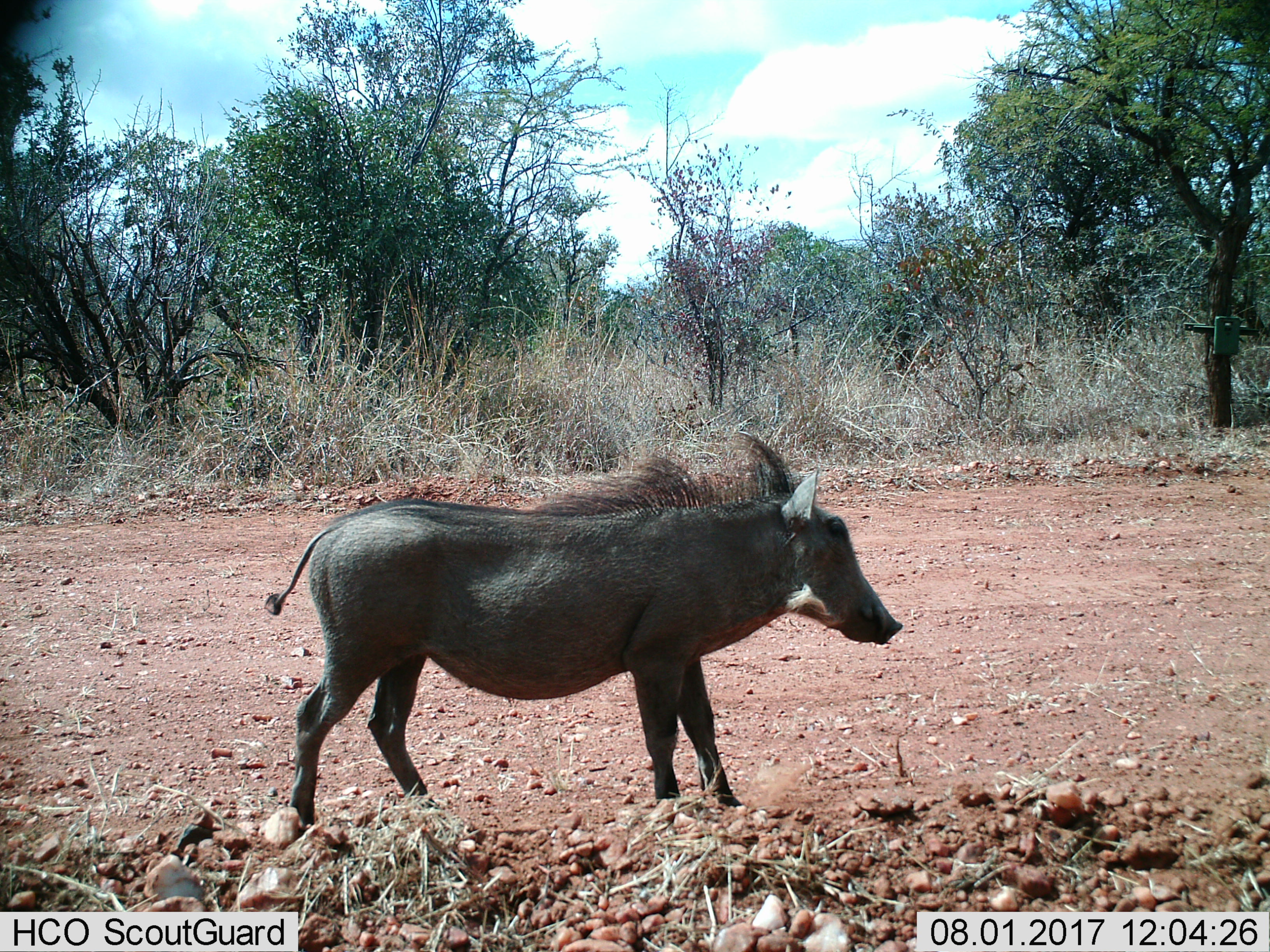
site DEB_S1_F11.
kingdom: Animalia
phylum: Chordata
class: Mammalia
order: Artiodactyla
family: Suidae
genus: Phacochoerus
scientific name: Phacochoerus africanus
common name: warthog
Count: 1.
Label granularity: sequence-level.